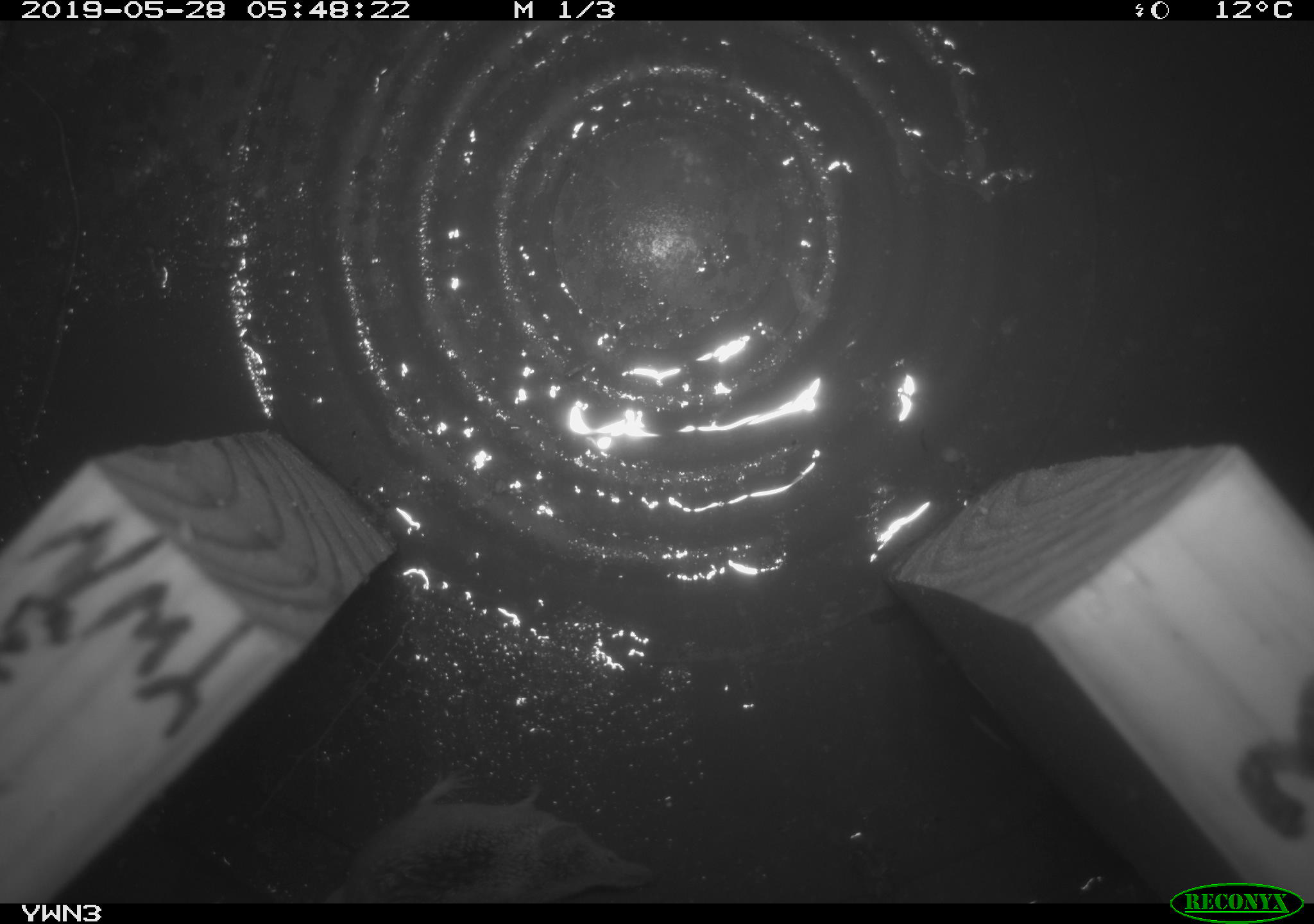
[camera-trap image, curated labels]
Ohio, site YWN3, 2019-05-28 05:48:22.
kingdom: Animalia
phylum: Chordata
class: Mammalia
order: Eulipotyphla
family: Soricidae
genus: Sorex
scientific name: Sorex cinereus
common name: masked shrew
Masked shrew (Sorex cinereus).